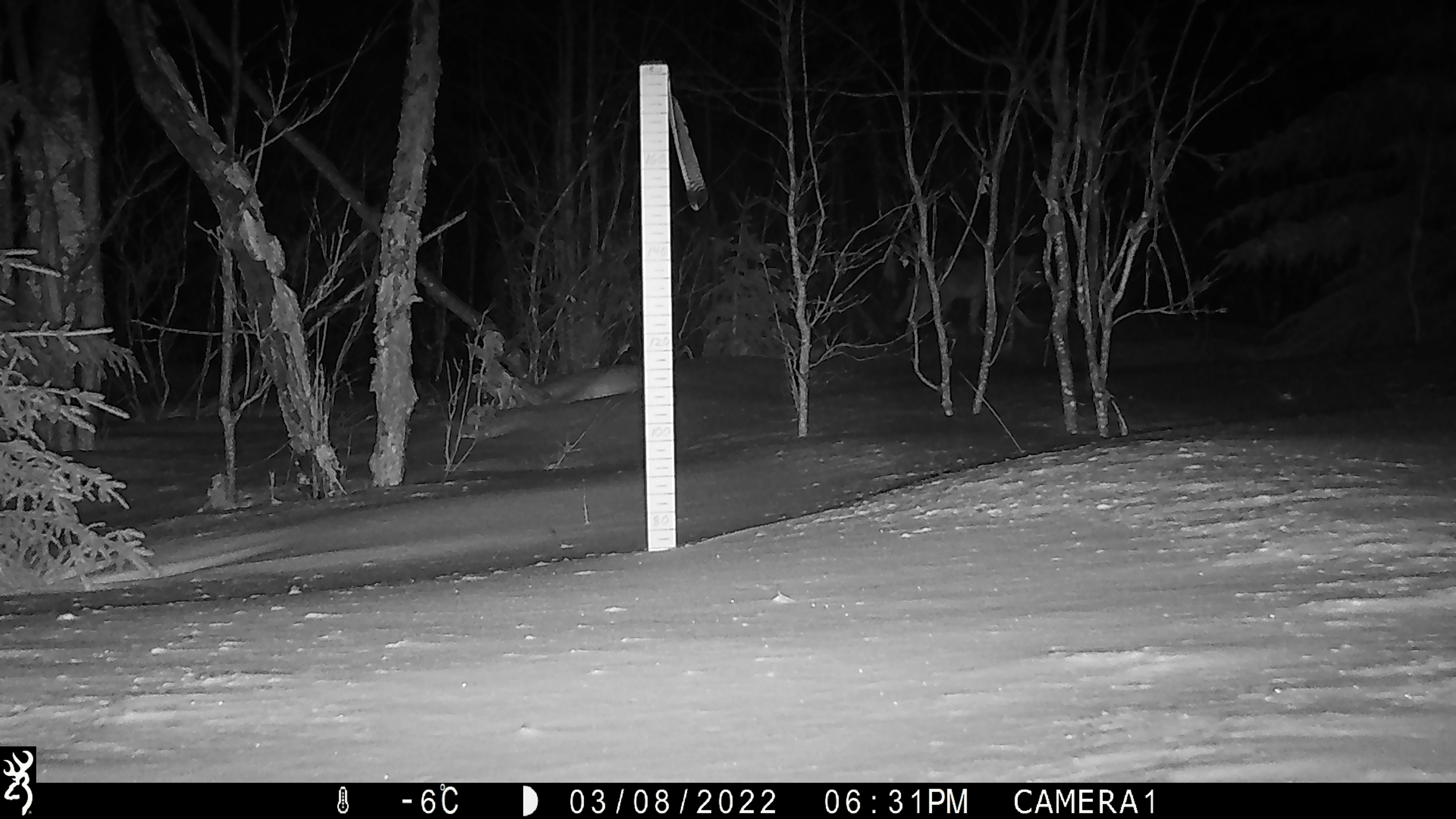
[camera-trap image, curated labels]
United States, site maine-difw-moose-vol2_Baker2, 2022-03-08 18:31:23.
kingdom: Animalia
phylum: Chordata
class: Mammalia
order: Carnivora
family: Canidae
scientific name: Canidae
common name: canid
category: canid sp.